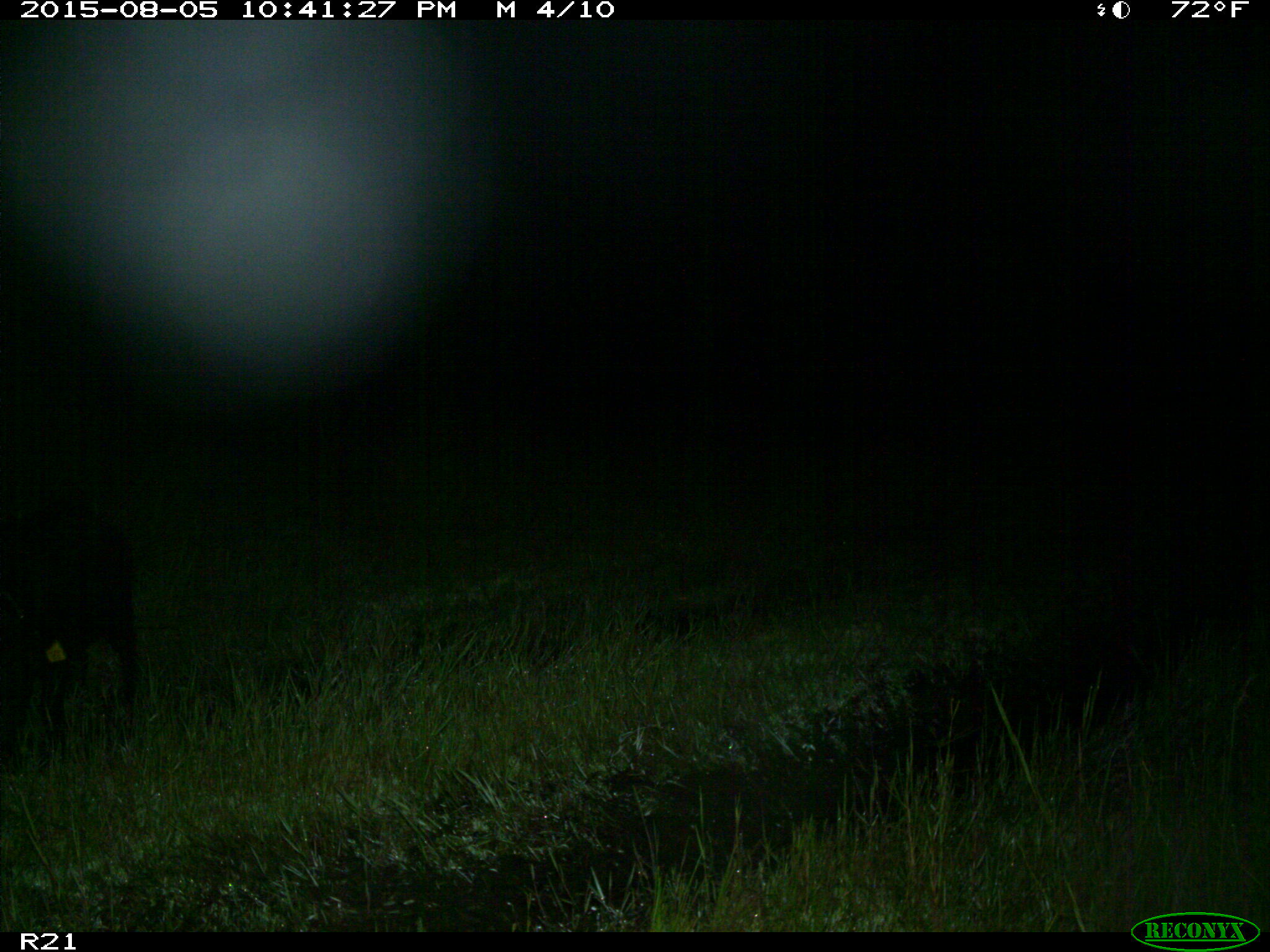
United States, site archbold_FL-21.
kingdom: Animalia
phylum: Chordata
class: Mammalia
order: Artiodactyla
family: Suidae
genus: Sus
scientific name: Sus scrofa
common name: wild boar